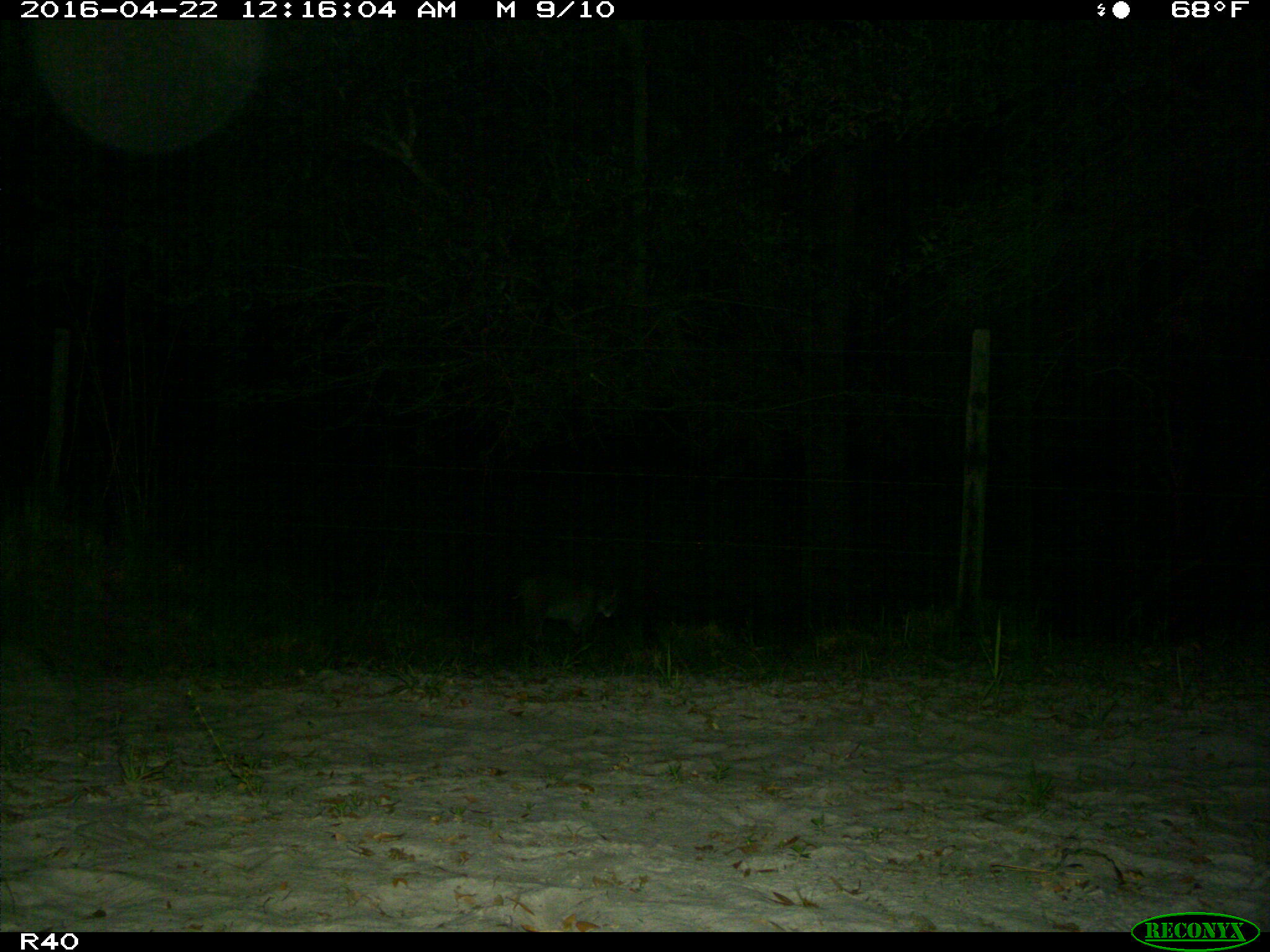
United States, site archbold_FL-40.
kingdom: Animalia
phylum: Chordata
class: Mammalia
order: Carnivora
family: Felidae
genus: Lynx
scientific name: Lynx rufus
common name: bobcat